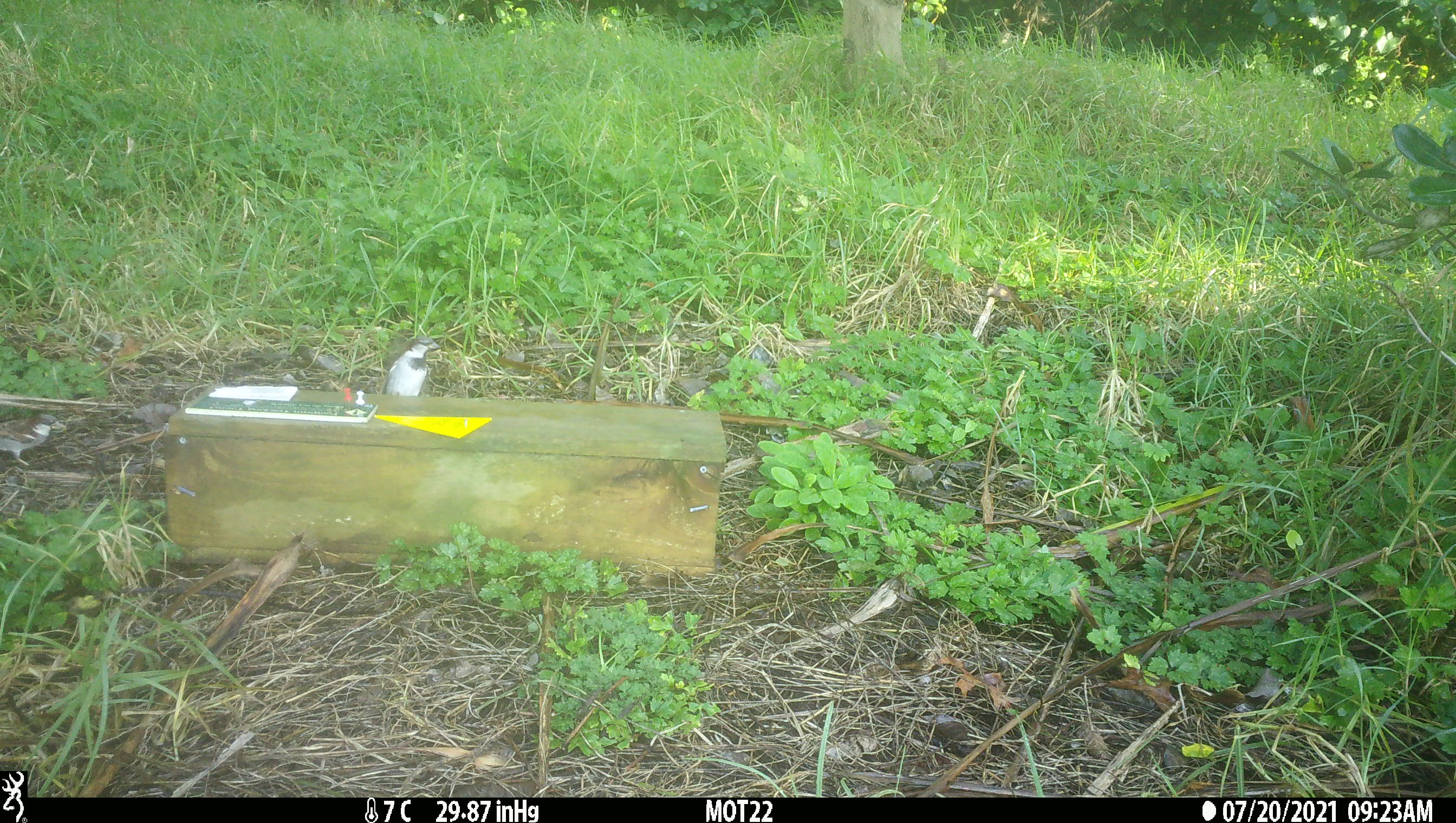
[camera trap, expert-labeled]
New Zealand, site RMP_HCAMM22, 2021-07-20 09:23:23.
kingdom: Animalia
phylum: Chordata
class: Aves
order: Passeriformes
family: Passeridae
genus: Passer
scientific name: Passer domesticus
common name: house sparrow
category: sparrow